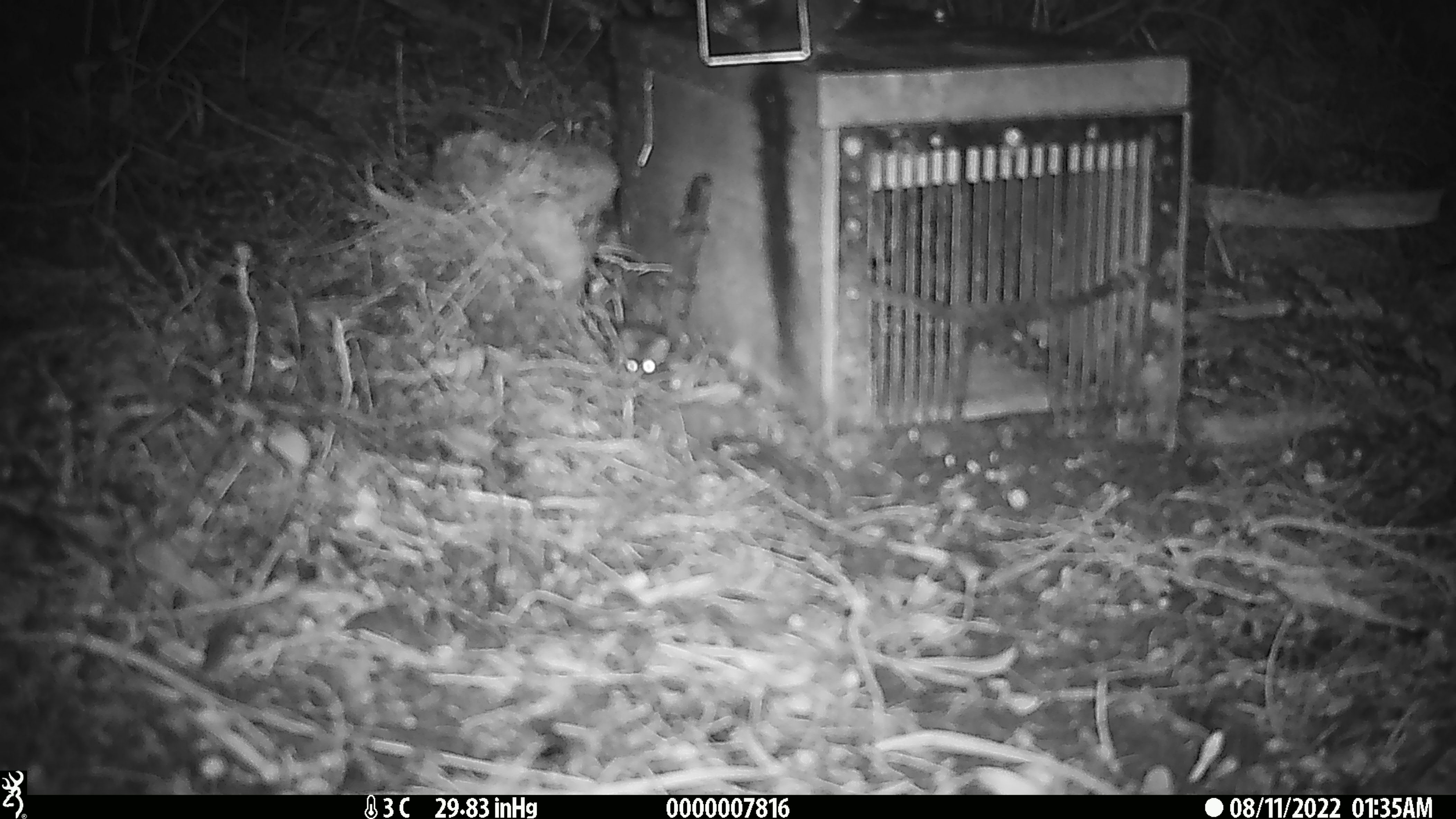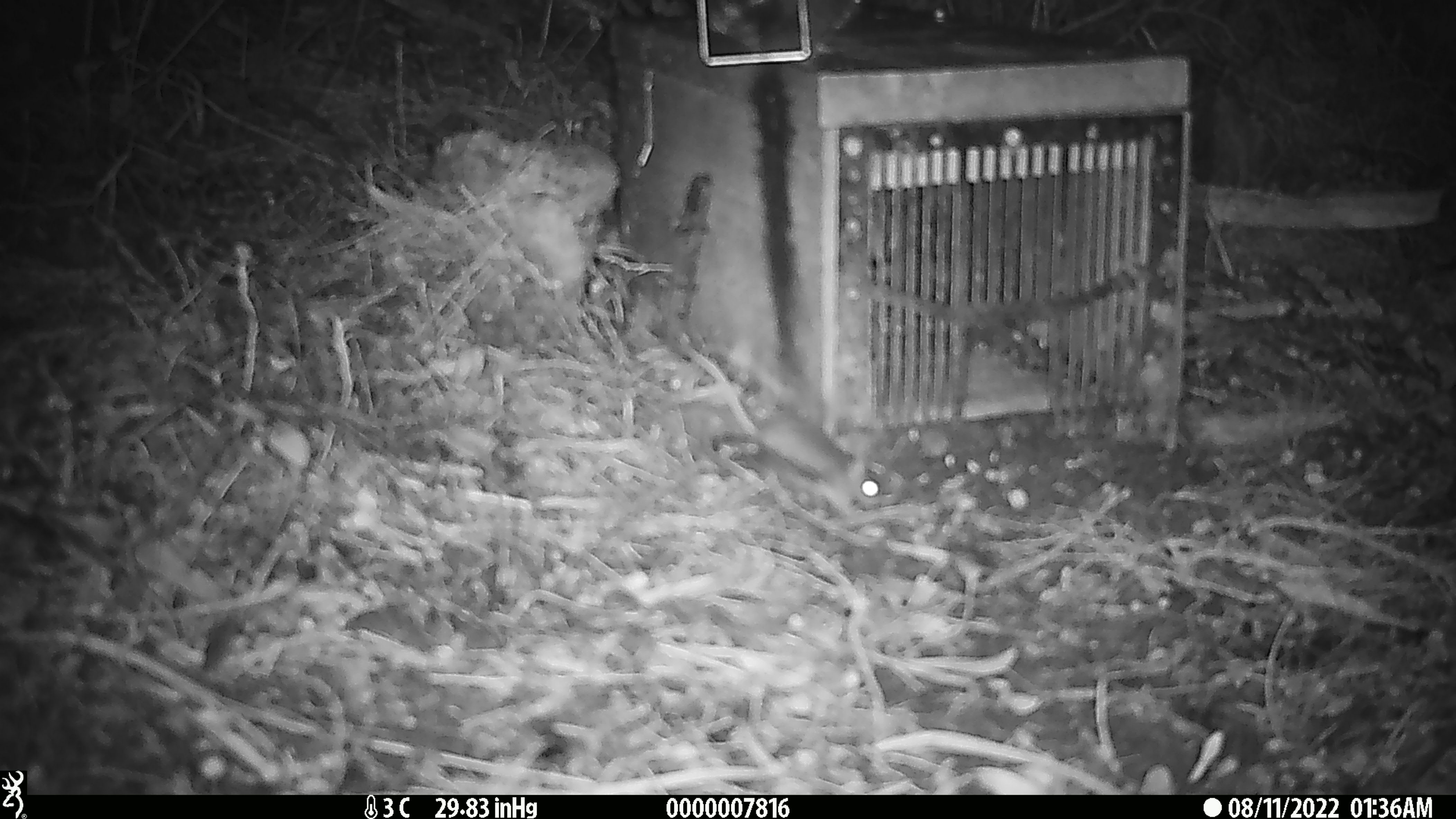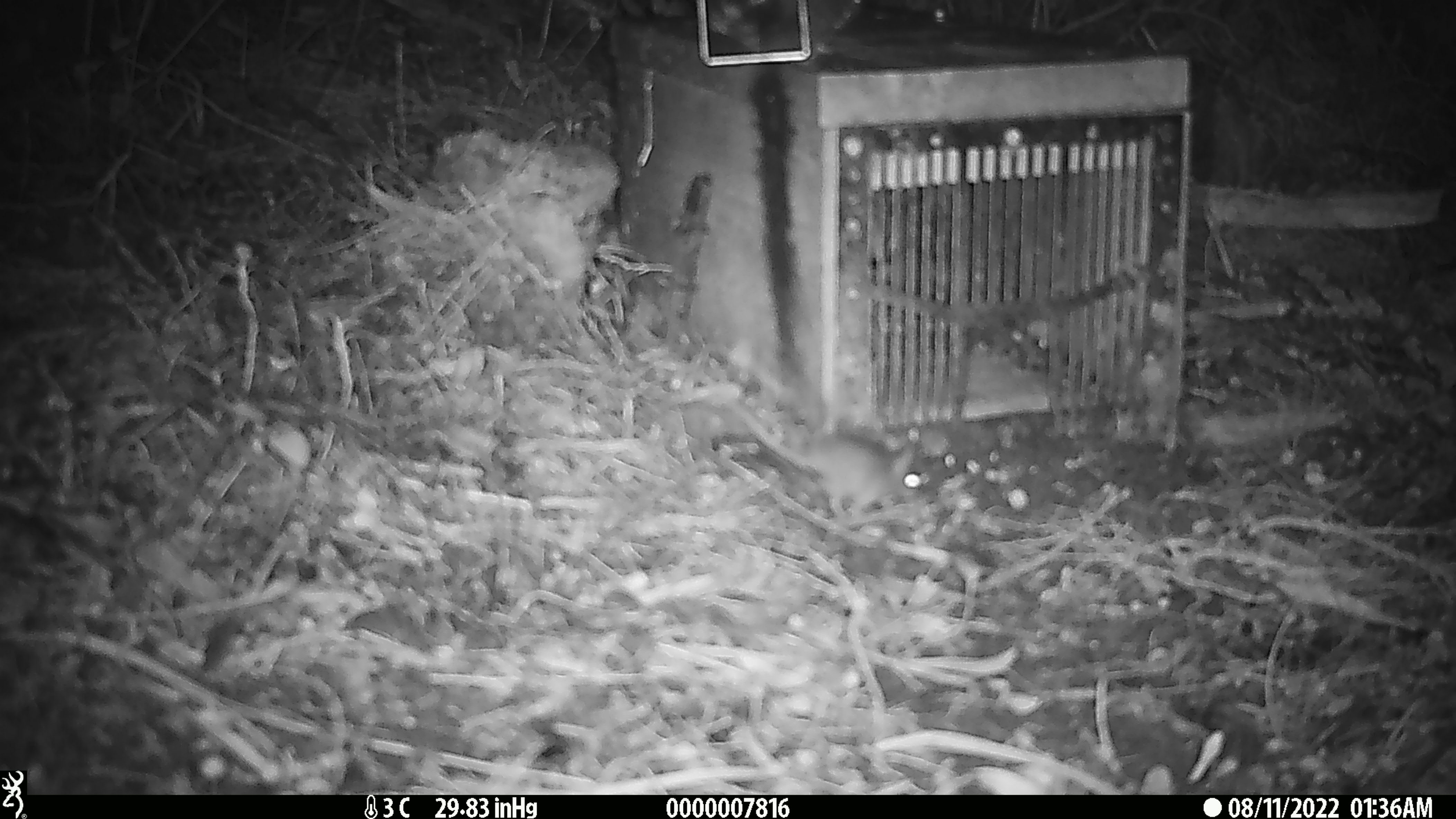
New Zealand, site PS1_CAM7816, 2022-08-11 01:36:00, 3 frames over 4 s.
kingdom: Animalia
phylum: Chordata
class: Mammalia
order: Rodentia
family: Muridae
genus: Mus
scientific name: Mus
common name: mouse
Mouse (Mus).